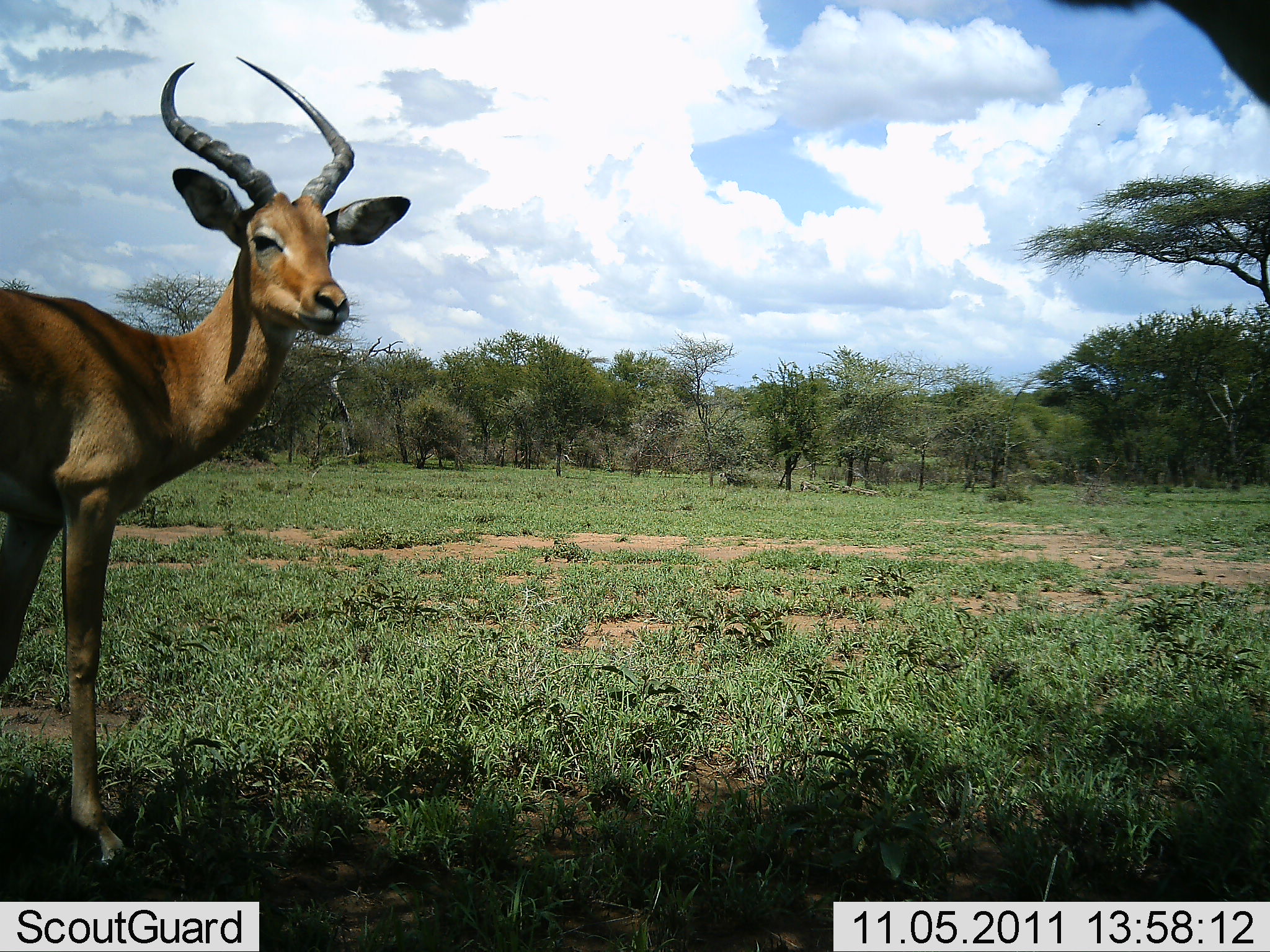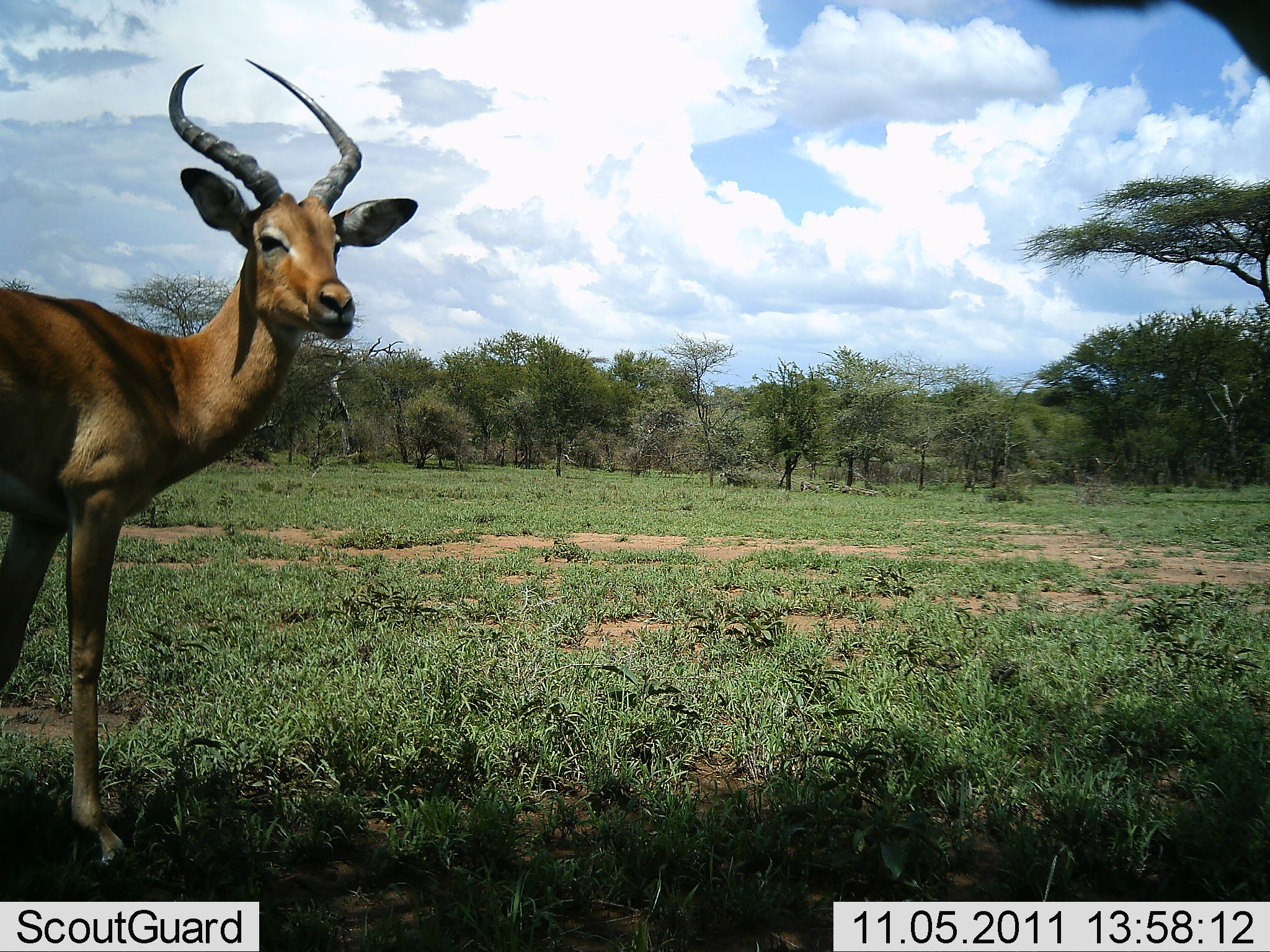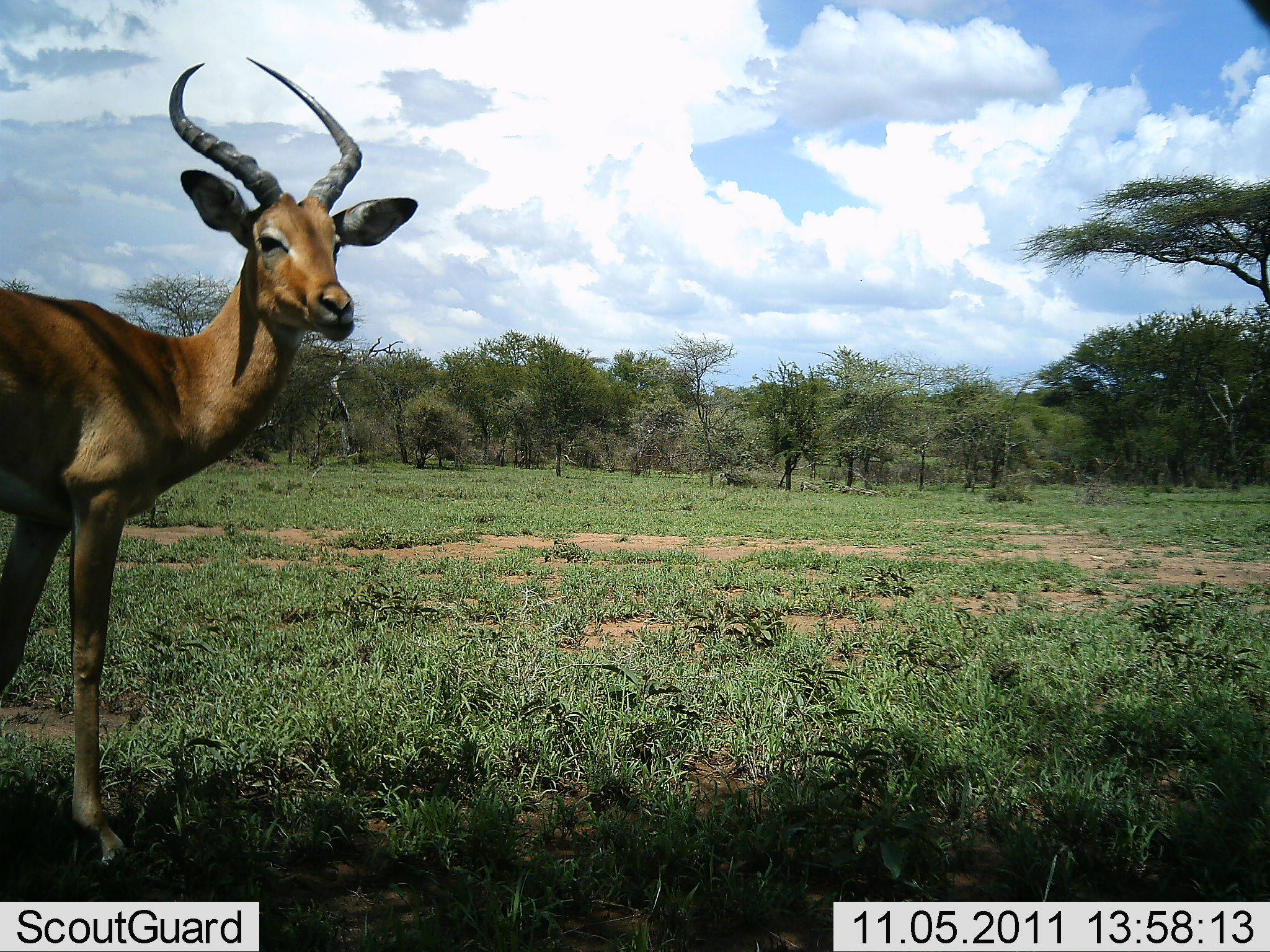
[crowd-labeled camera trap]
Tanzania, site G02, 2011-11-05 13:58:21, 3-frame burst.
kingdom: Animalia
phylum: Chordata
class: Mammalia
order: Artiodactyla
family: Bovidae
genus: Aepyceros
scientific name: Aepyceros melampus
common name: impala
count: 1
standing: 64%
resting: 0%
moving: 9%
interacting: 0%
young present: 0%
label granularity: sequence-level